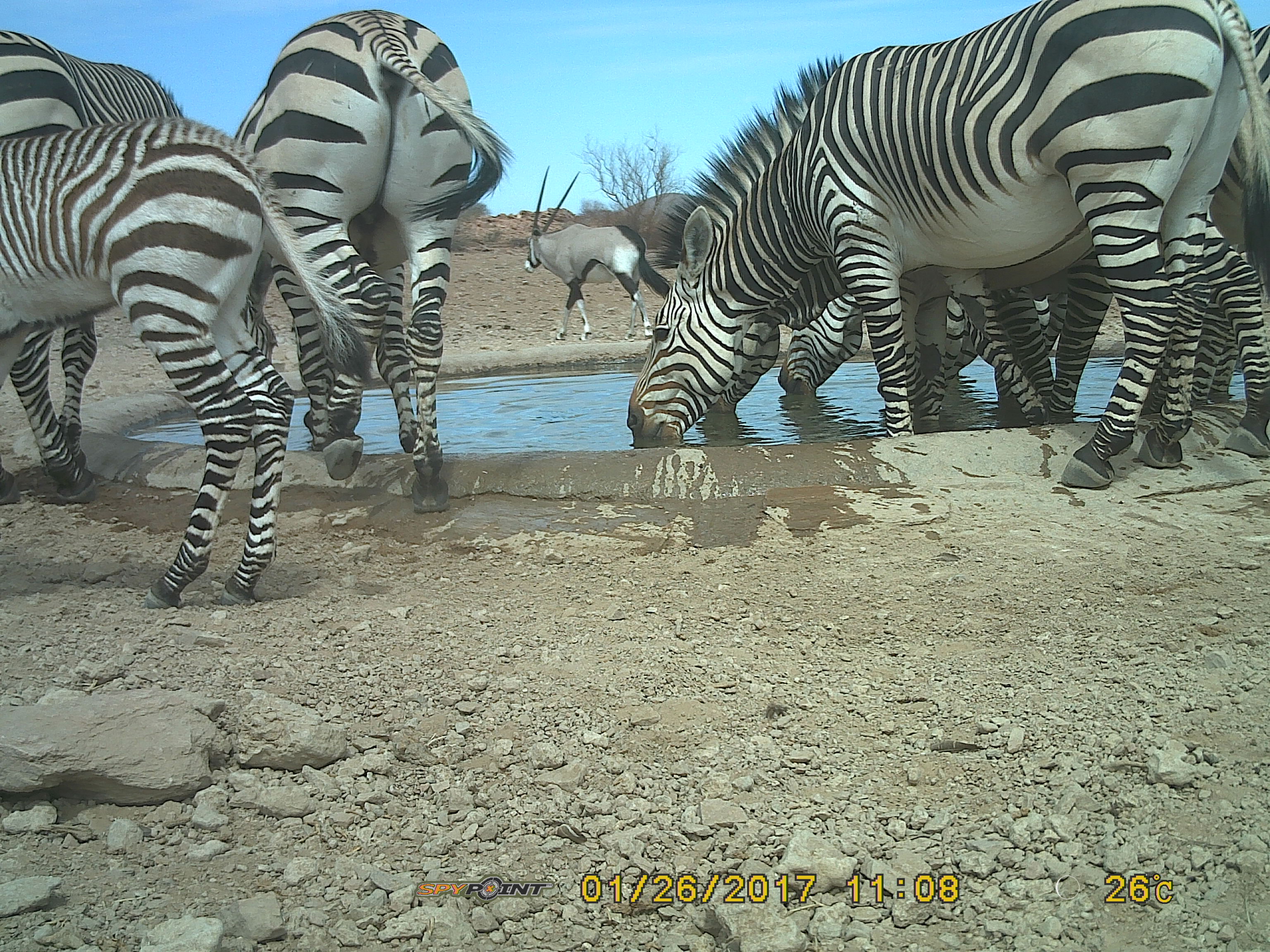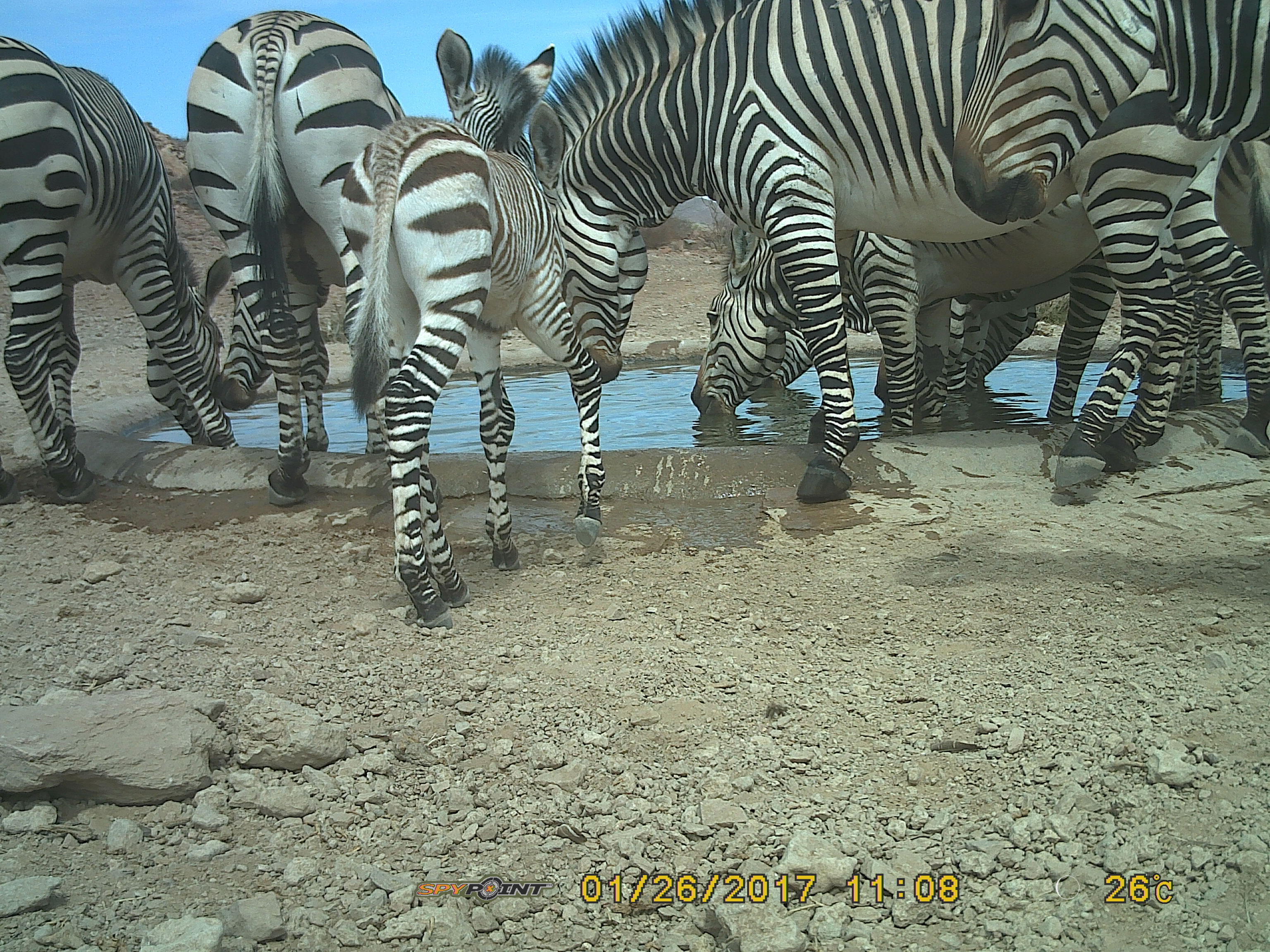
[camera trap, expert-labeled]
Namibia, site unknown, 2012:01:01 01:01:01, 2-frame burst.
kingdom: Animalia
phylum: Chordata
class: Mammalia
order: Perissodactyla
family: Equidae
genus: Equus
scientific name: Equus zebra hartmannae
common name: hartmann's mountain zebra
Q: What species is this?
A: Equus zebra hartmannae (hartmann's mountain zebra).